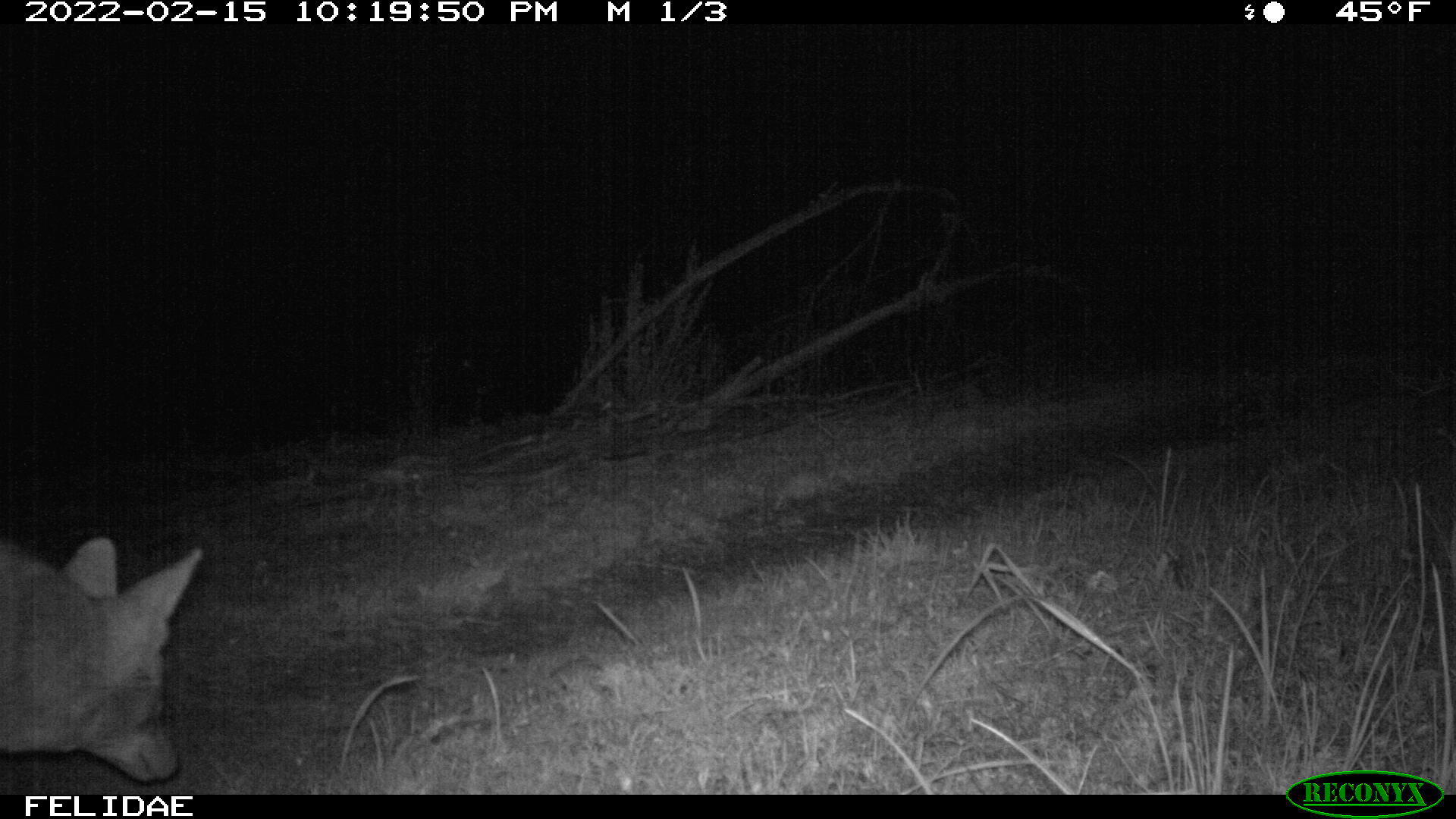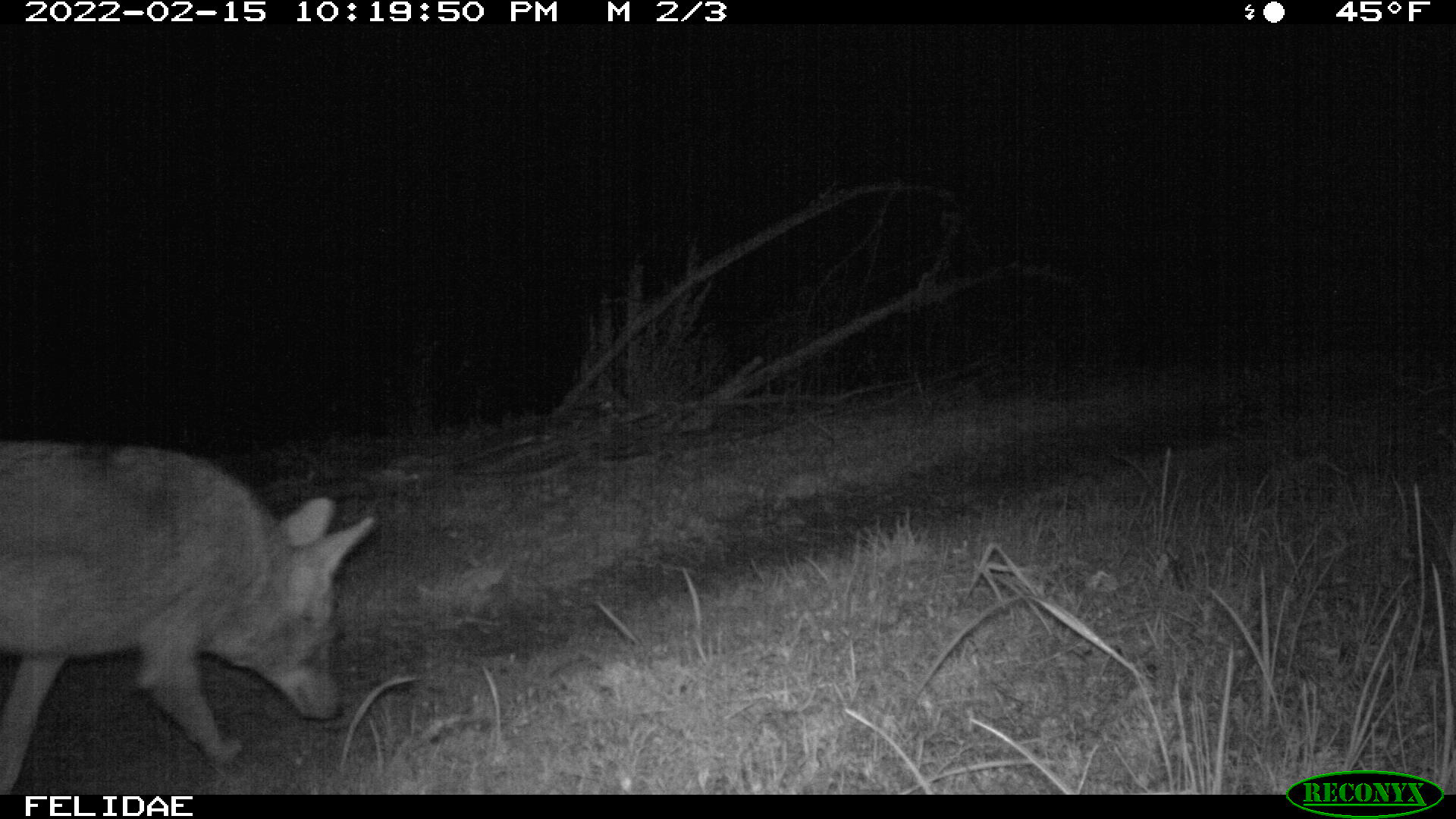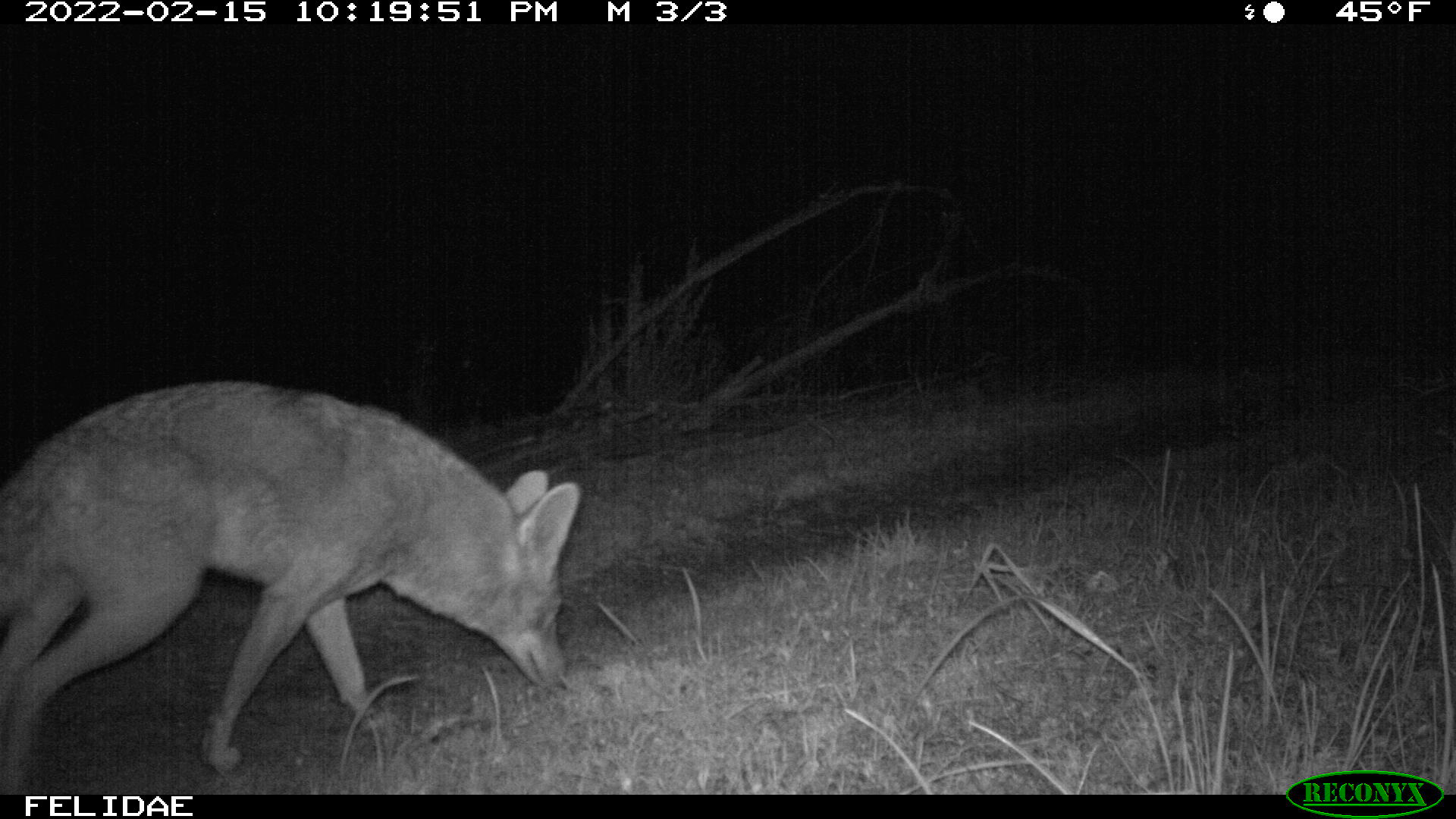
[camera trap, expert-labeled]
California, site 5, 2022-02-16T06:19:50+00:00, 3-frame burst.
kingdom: Animalia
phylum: Chordata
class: Mammalia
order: Carnivora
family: Canidae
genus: Canis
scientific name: Canis latrans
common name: coyote